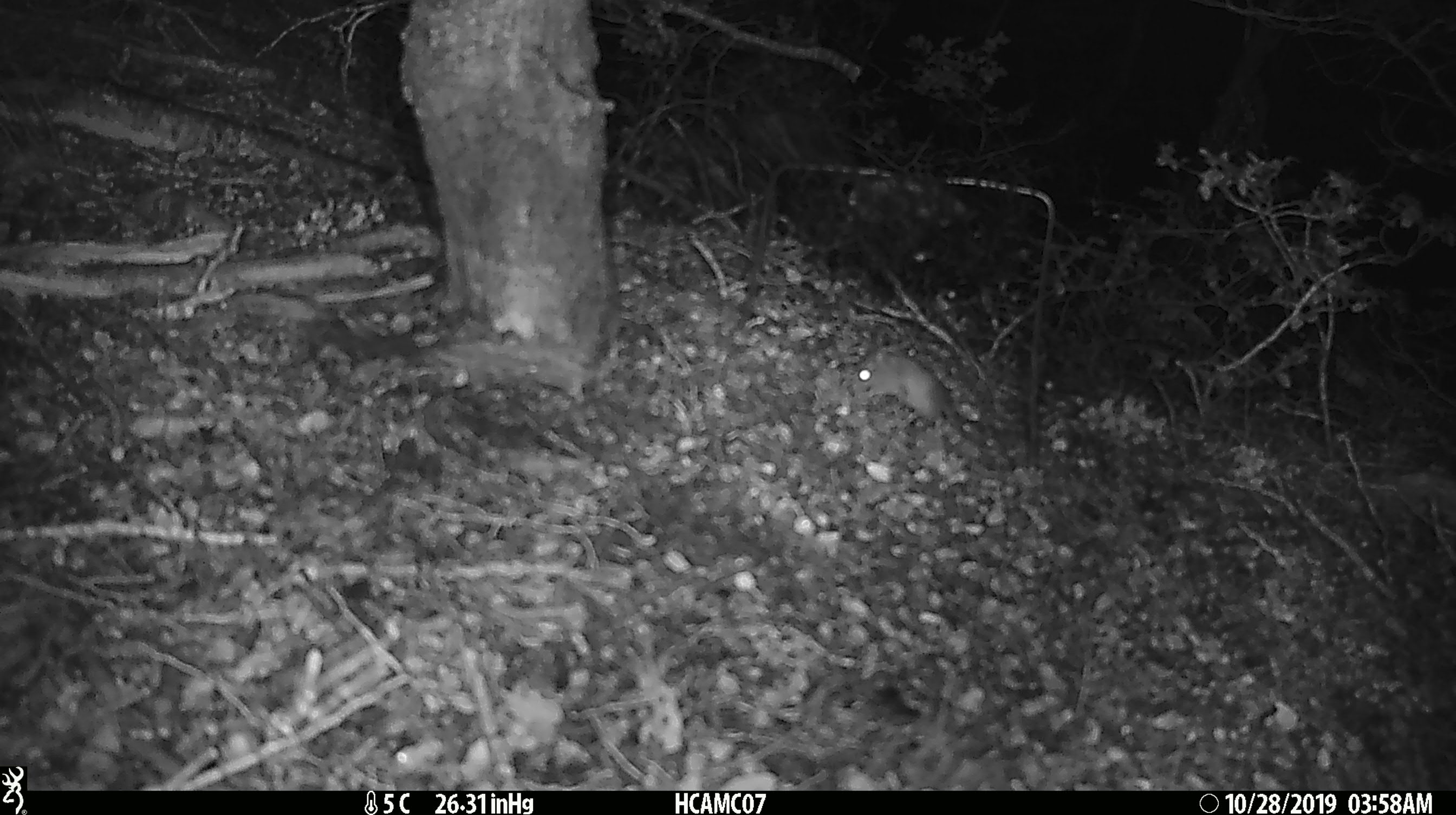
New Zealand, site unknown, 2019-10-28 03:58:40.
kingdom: Animalia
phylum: Chordata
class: Mammalia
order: Rodentia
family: Muridae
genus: Mus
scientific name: Mus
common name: mouse